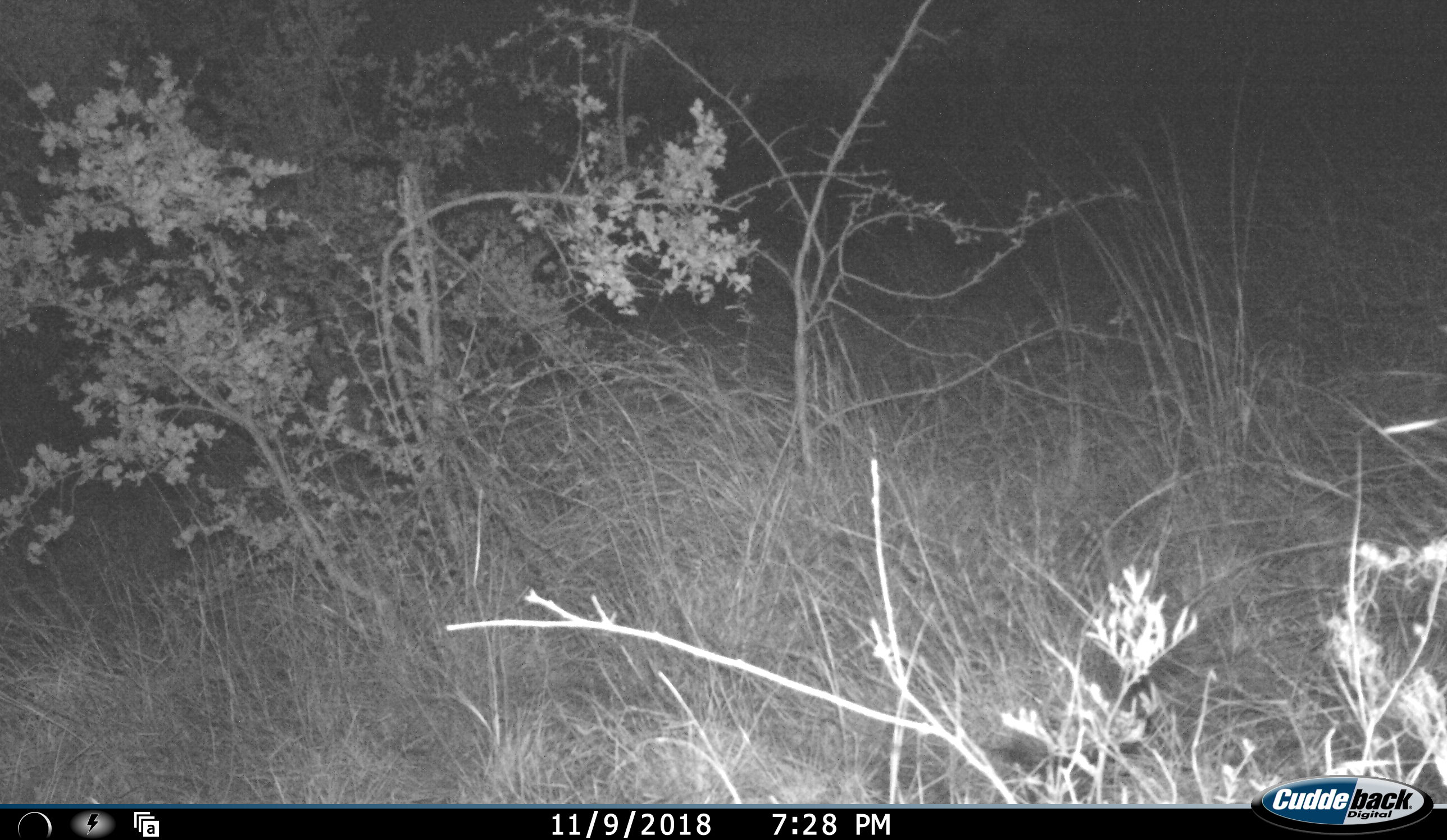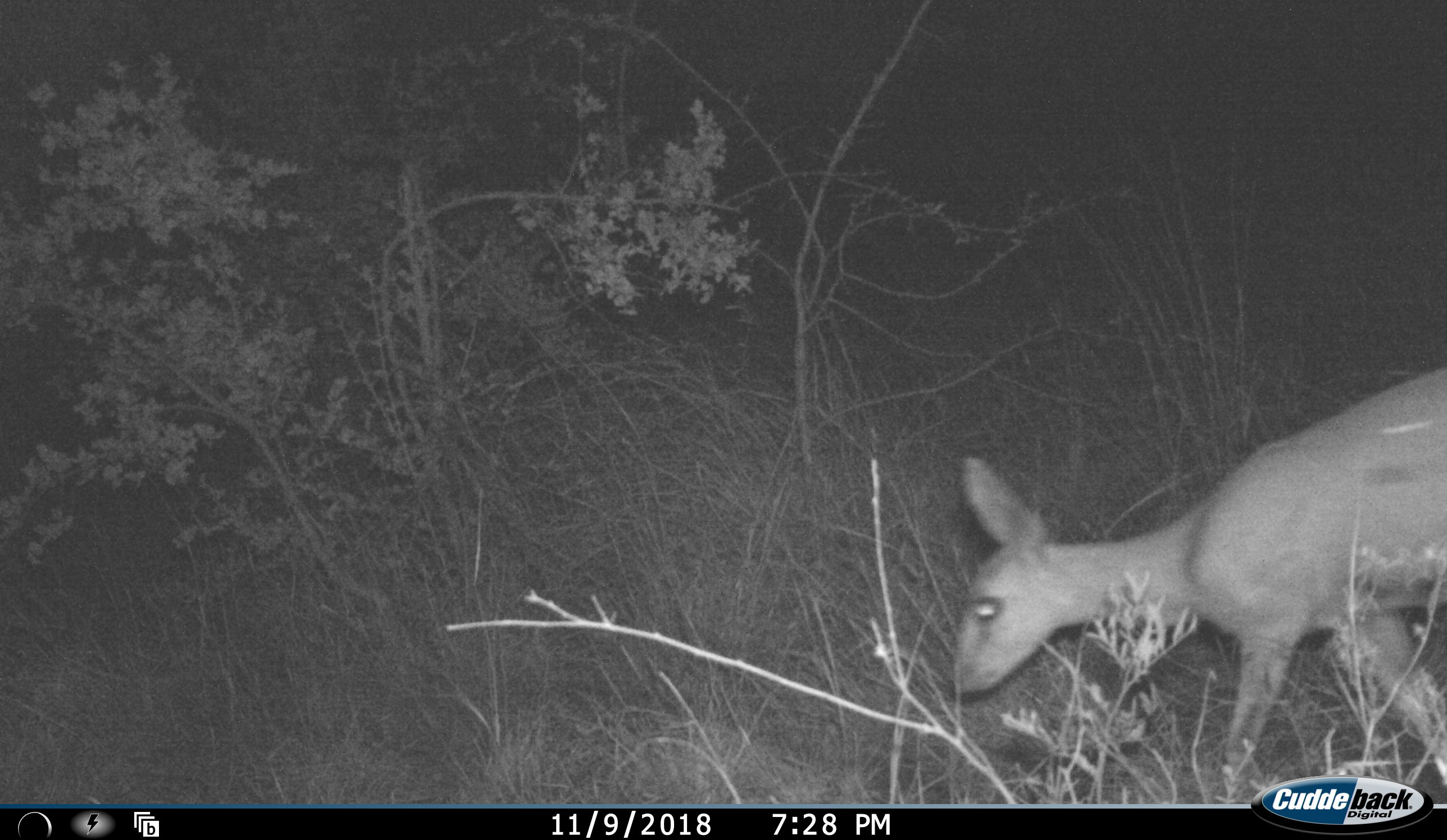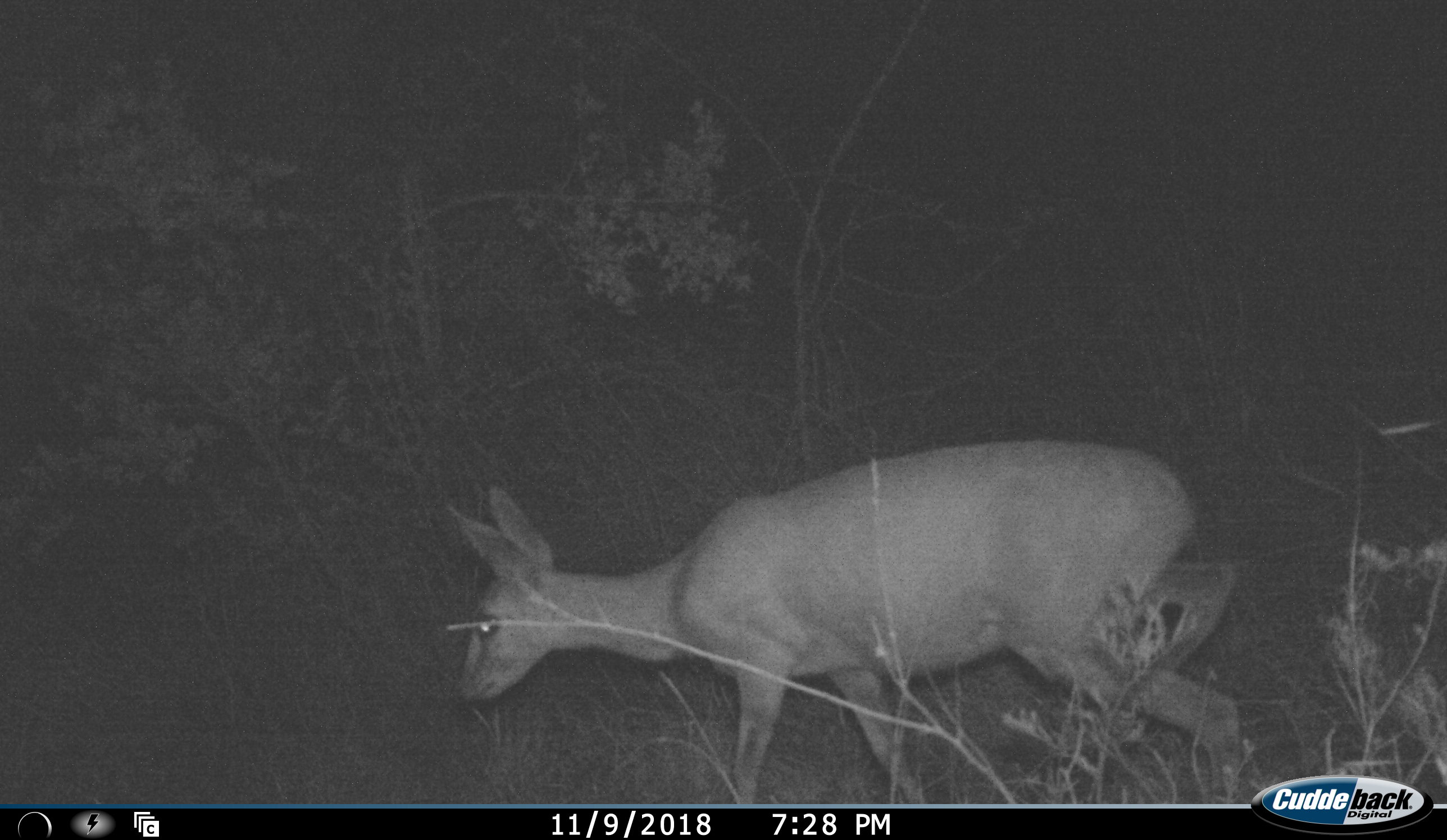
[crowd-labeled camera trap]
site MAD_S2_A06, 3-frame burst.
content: unidentified animal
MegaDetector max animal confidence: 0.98